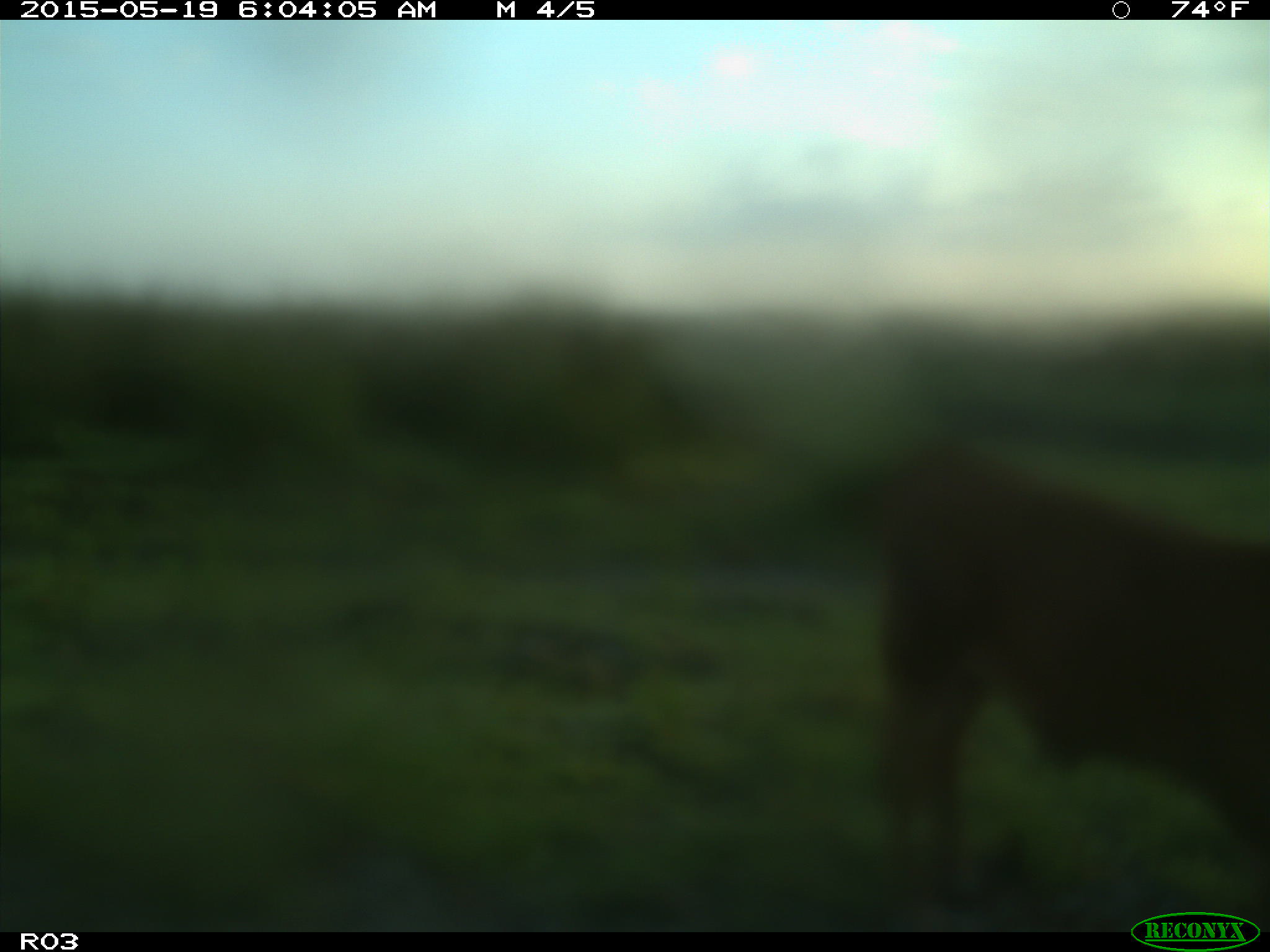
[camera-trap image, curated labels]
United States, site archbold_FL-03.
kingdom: Animalia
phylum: Chordata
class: Mammalia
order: Artiodactyla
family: Bovidae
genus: Bos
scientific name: Bos taurus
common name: domestic cow